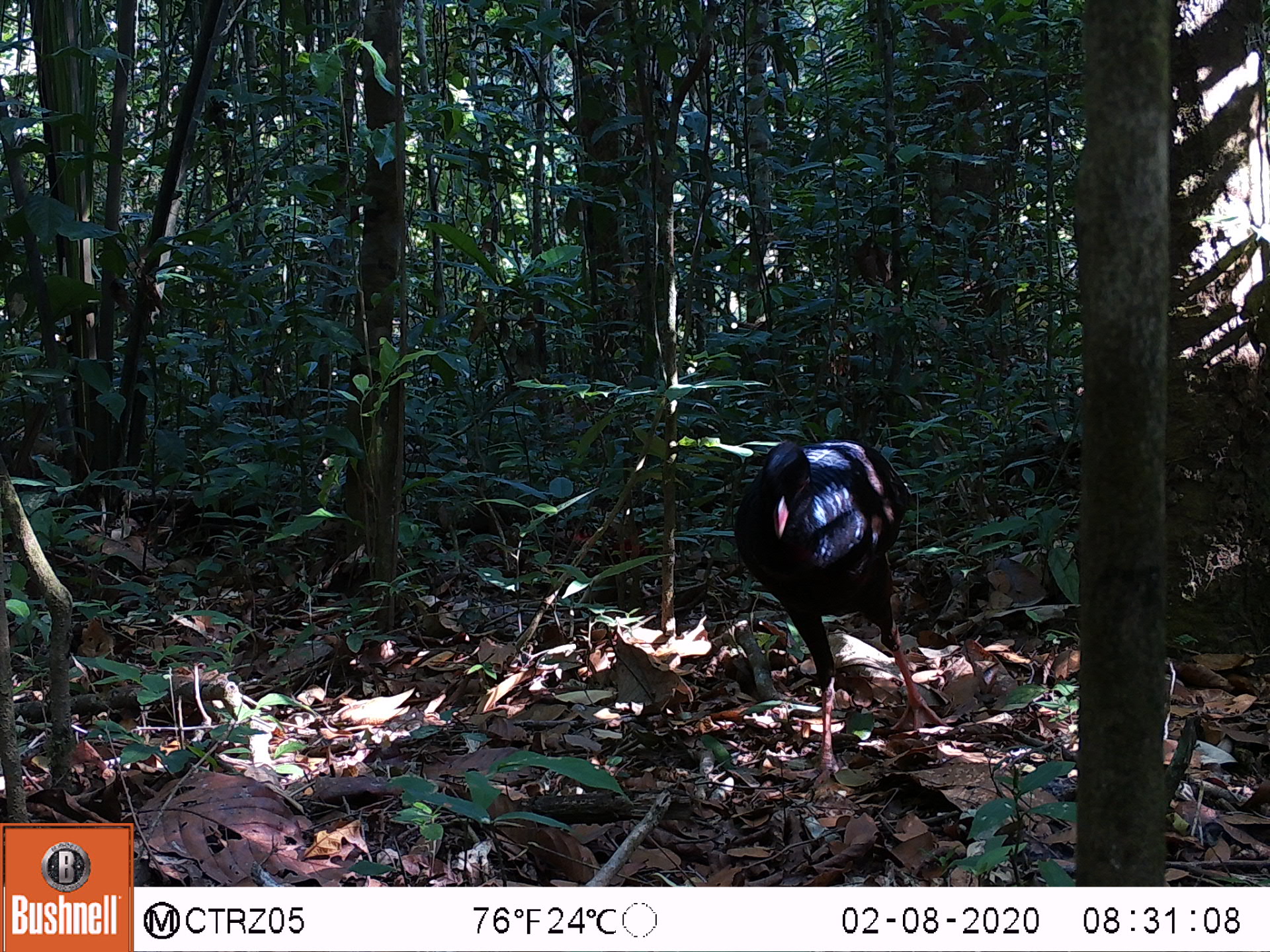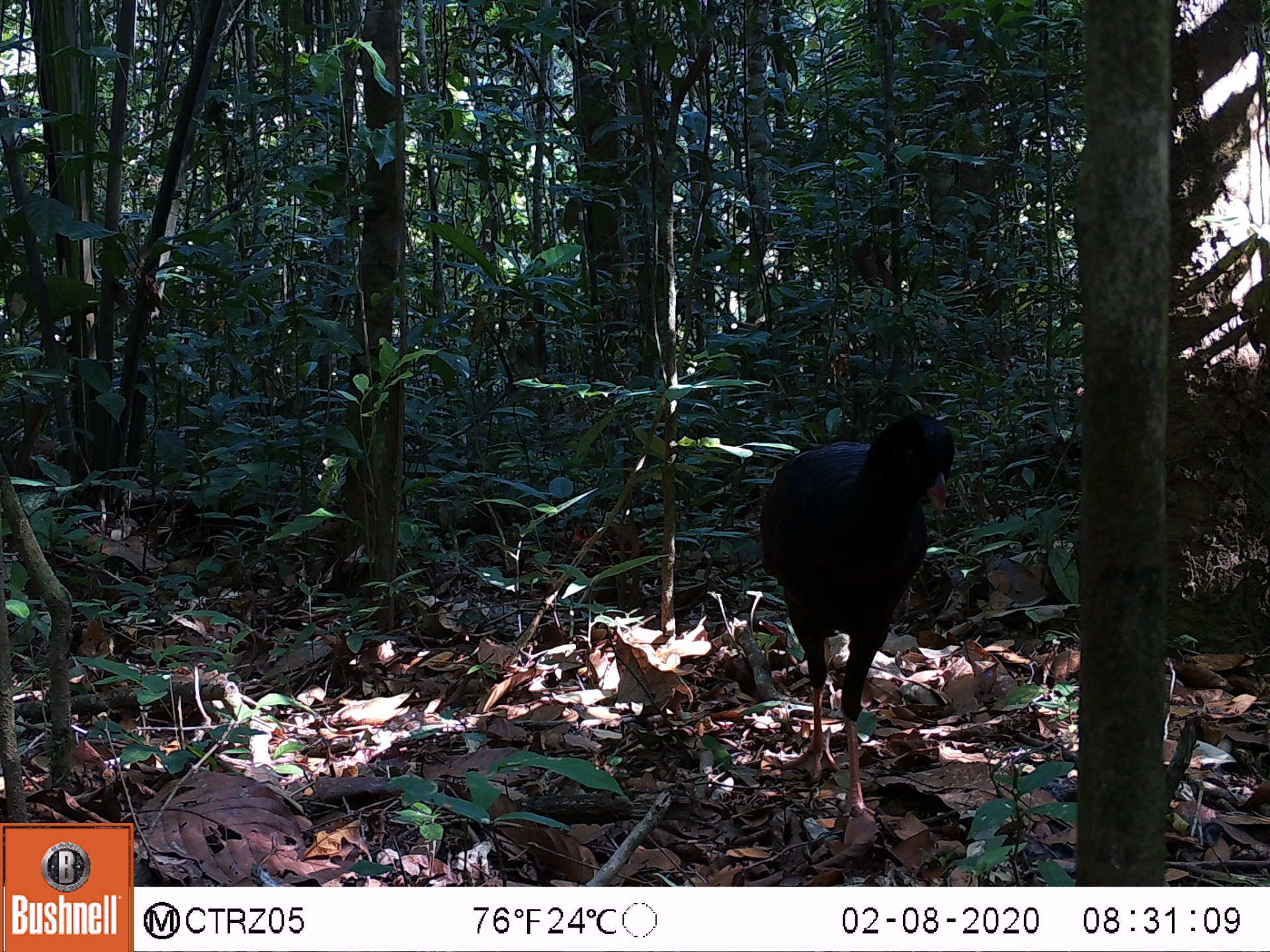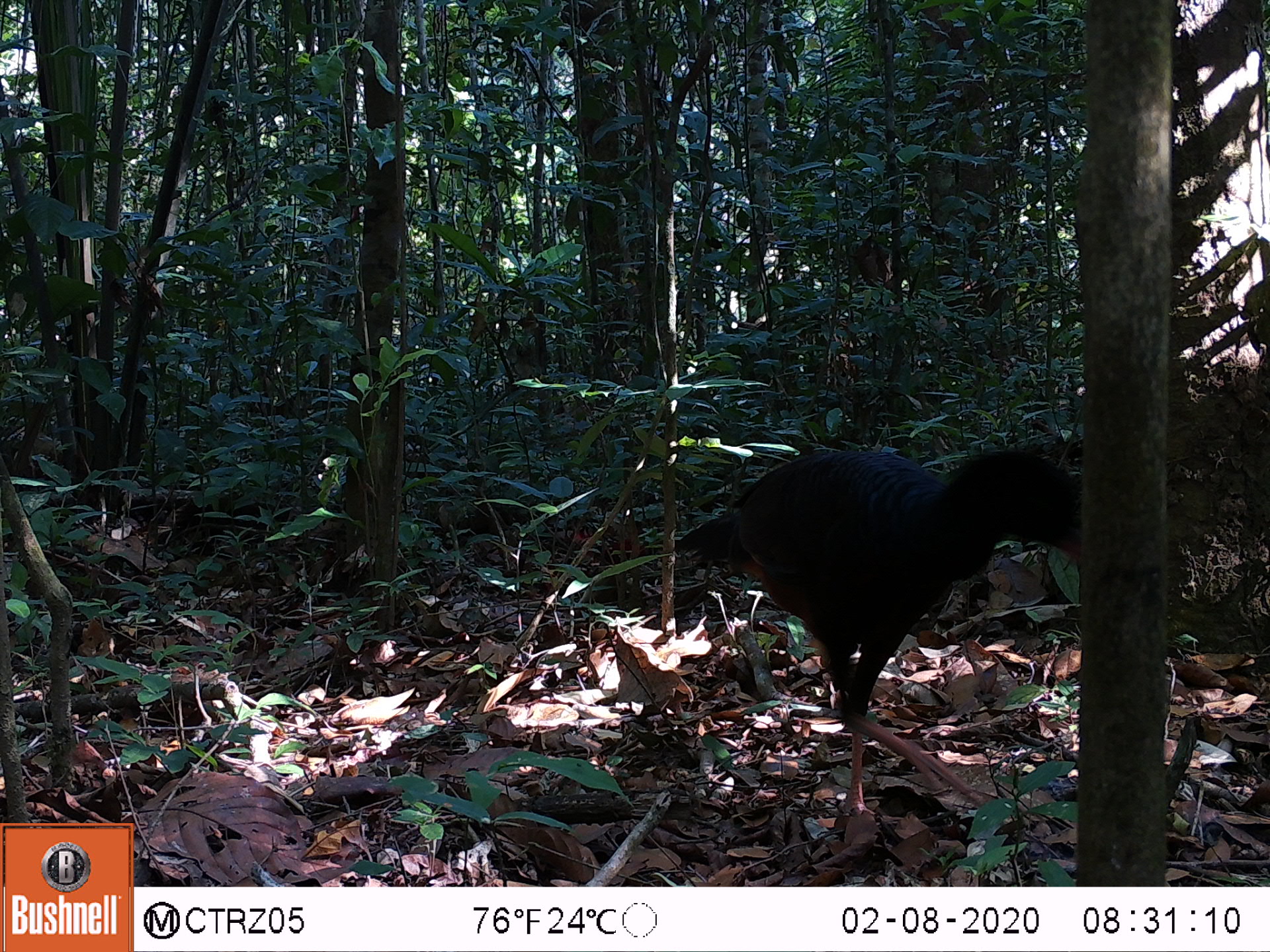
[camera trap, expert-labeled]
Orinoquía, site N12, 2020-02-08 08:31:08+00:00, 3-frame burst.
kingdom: Animalia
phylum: Chordata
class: Aves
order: Galliformes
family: Cracidae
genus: Mitu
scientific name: Mitu salvini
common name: salvin's currasow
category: salvins curassow